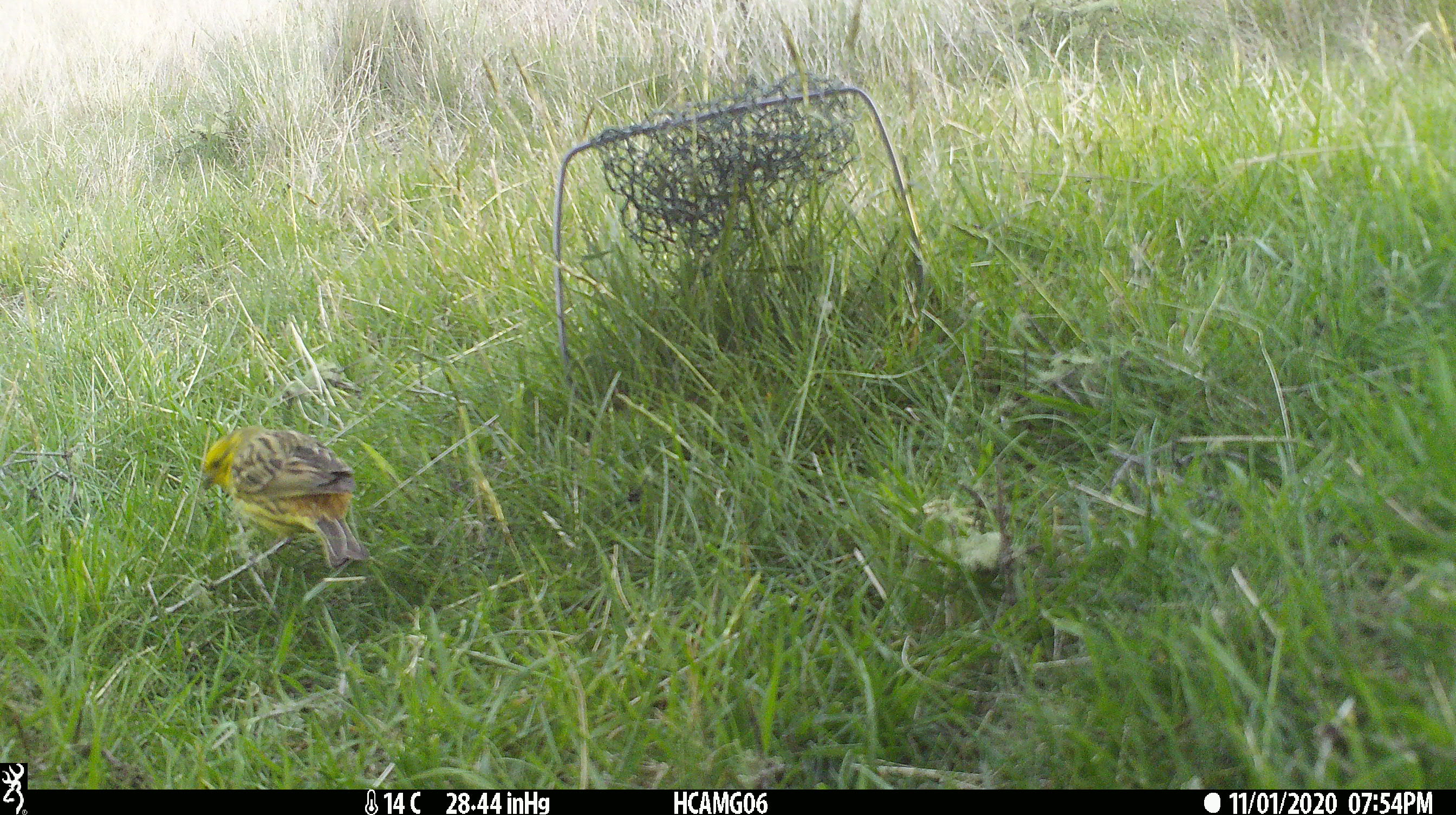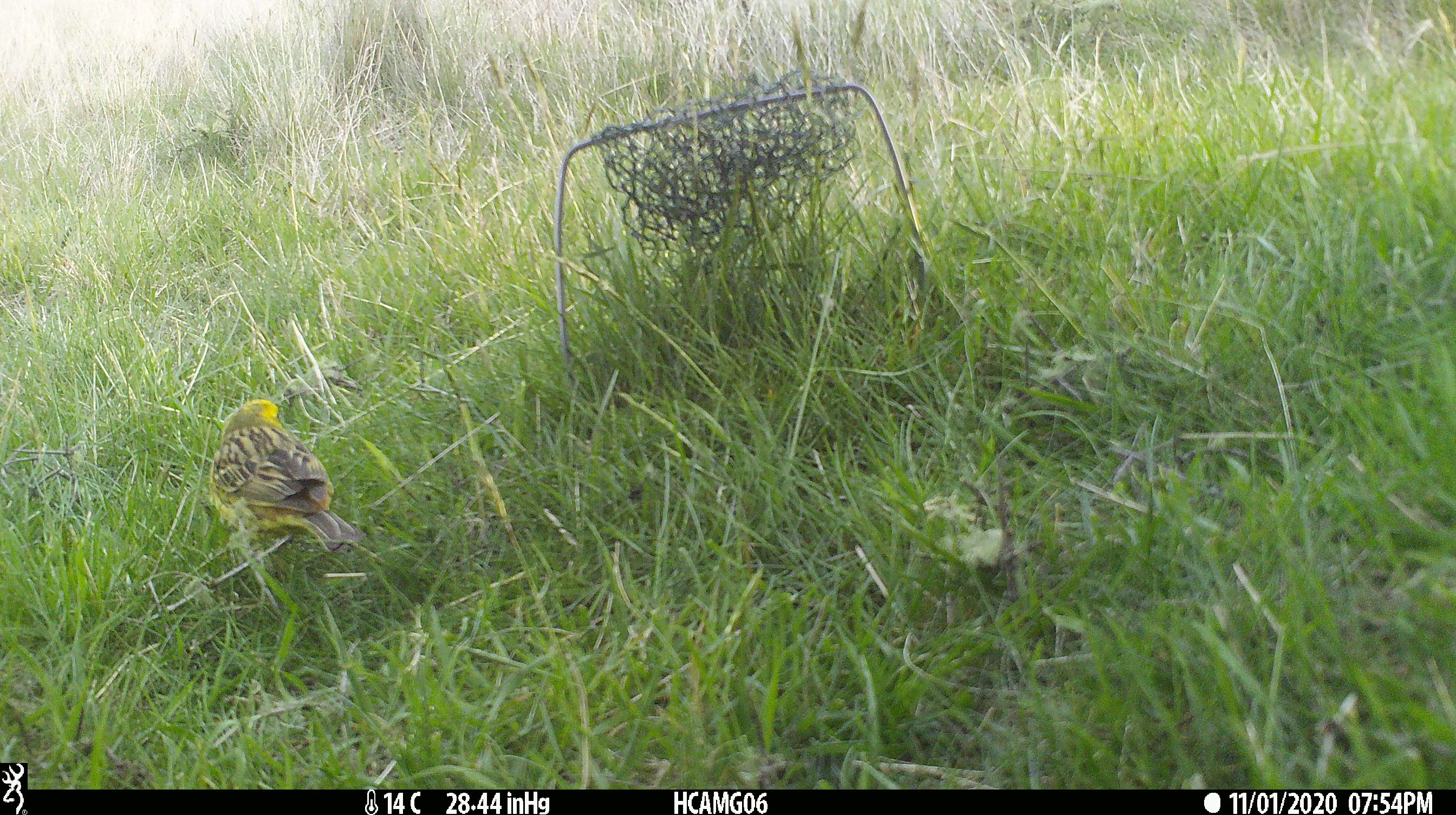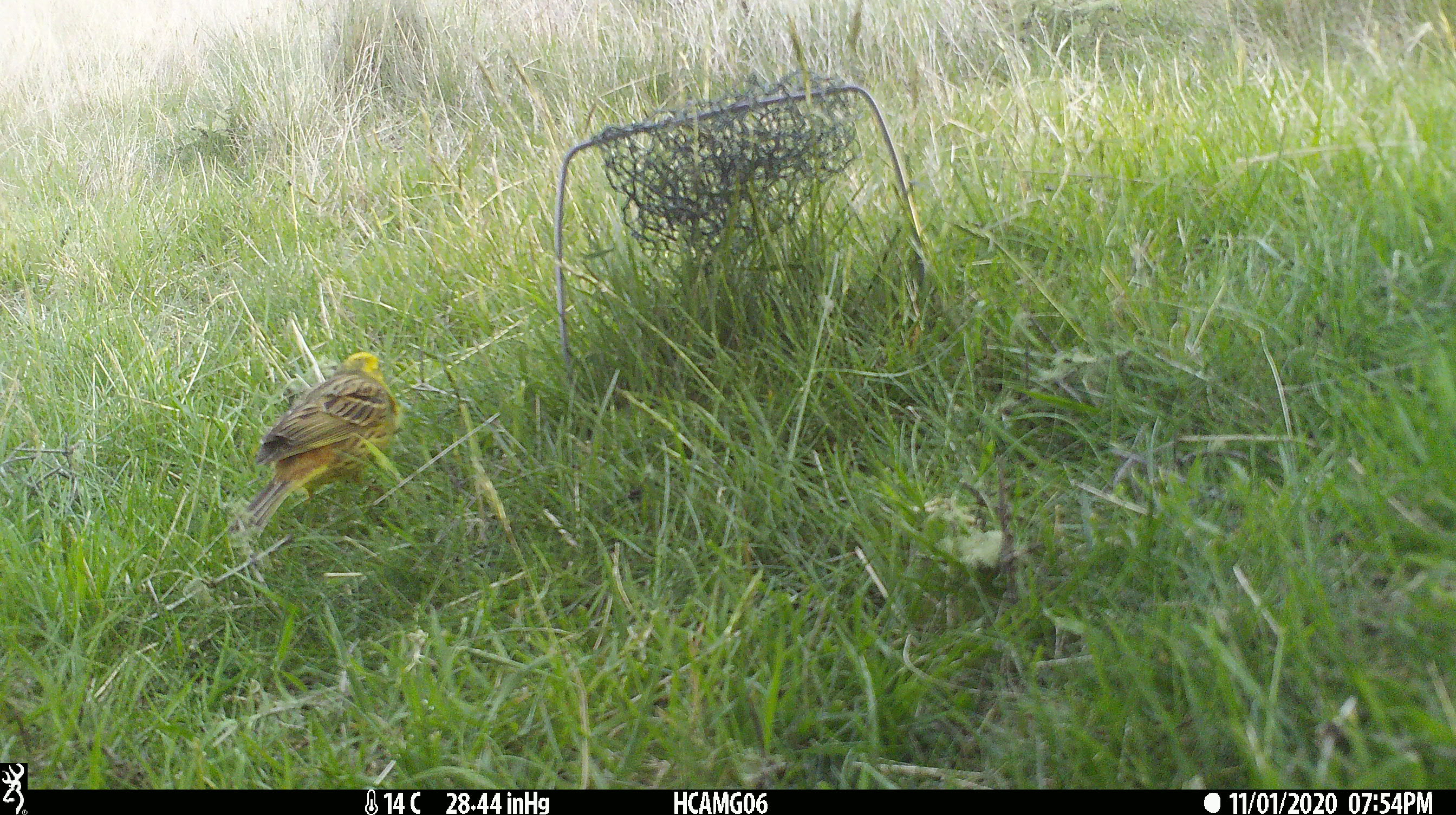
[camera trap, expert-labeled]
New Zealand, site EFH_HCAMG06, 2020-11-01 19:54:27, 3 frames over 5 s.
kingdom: Animalia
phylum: Chordata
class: Aves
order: Passeriformes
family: Emberizidae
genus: Emberiza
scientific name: Emberiza citrinella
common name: yellowhammer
Yellowhammer (Emberiza citrinella).